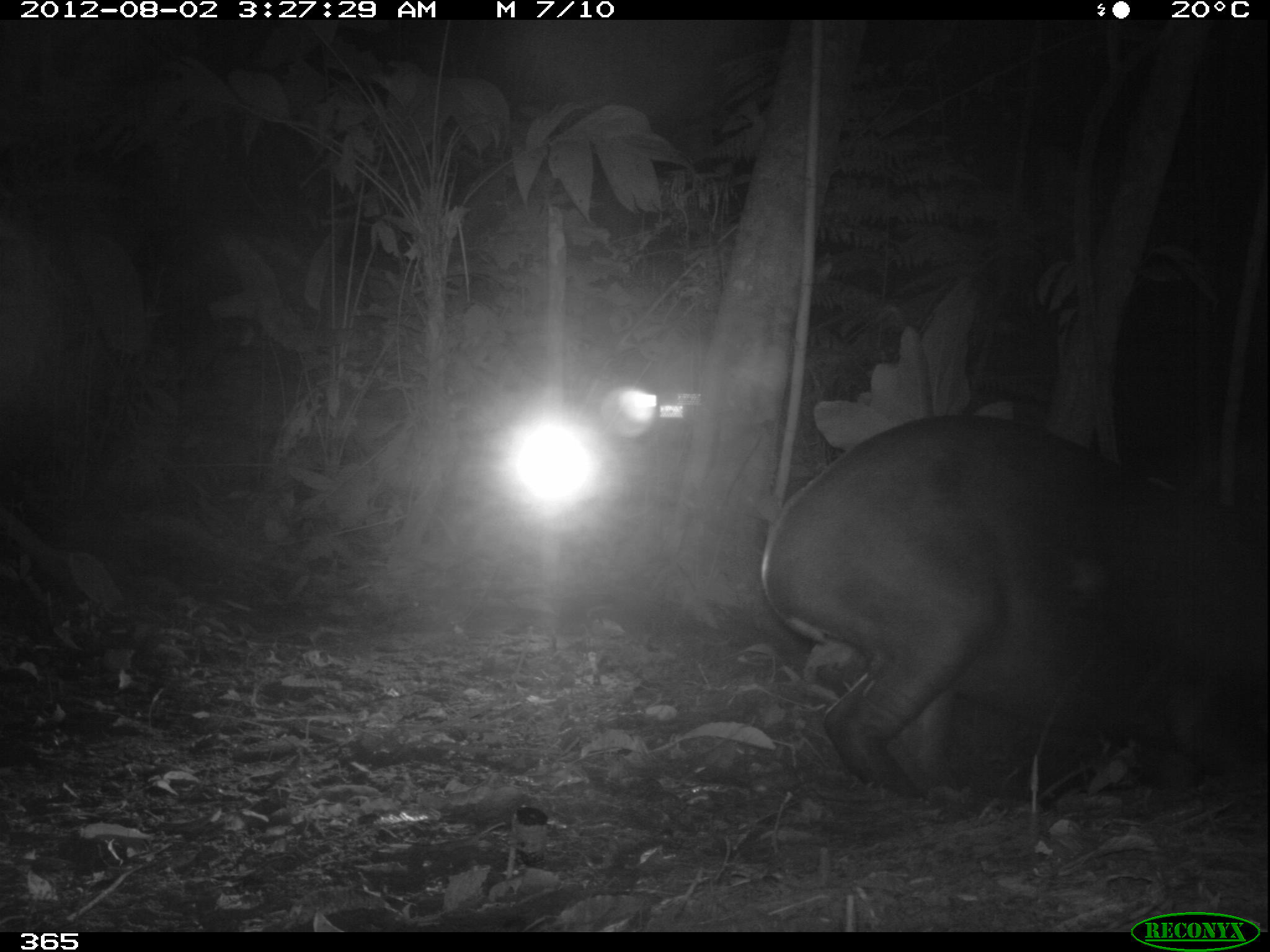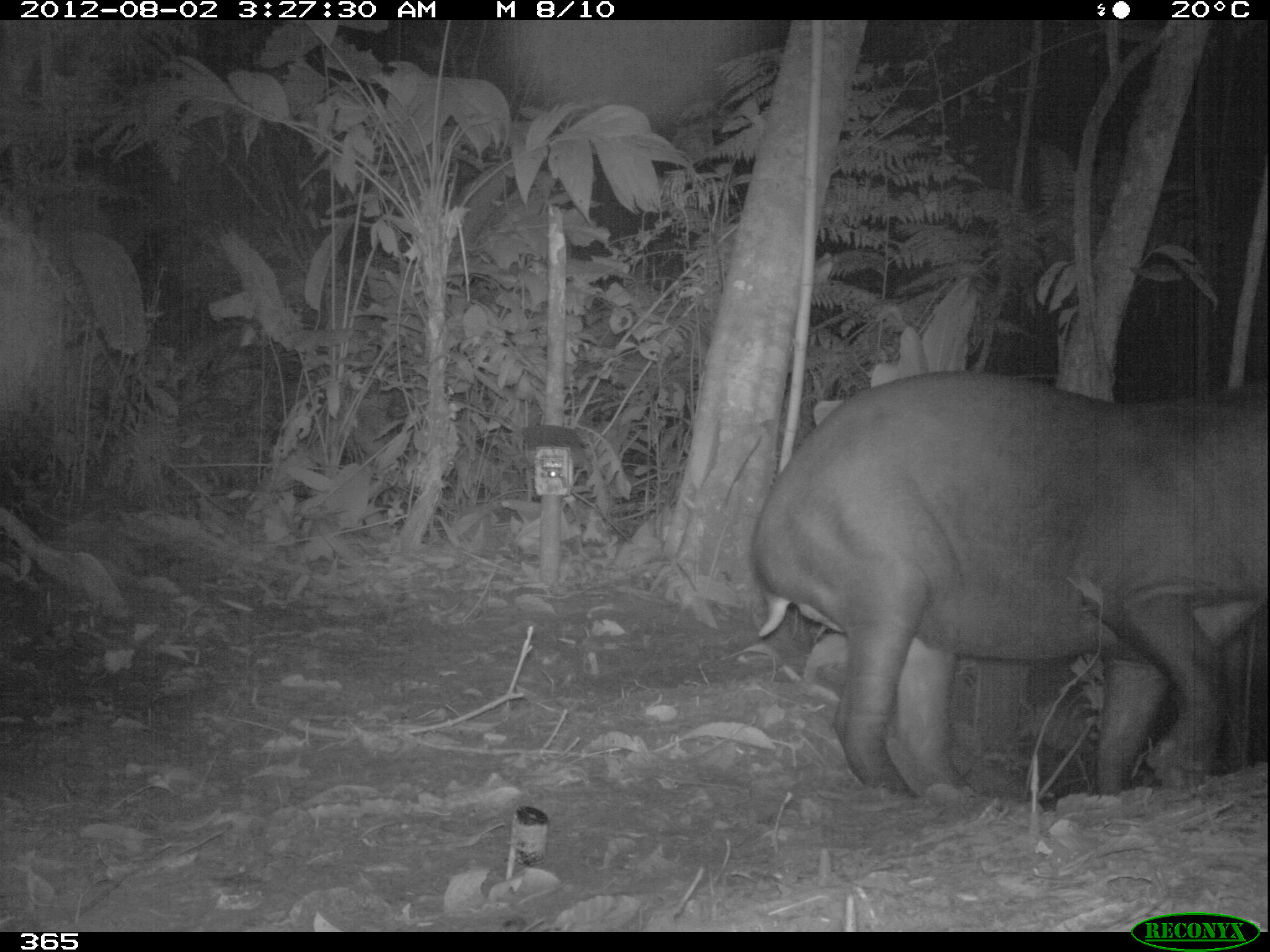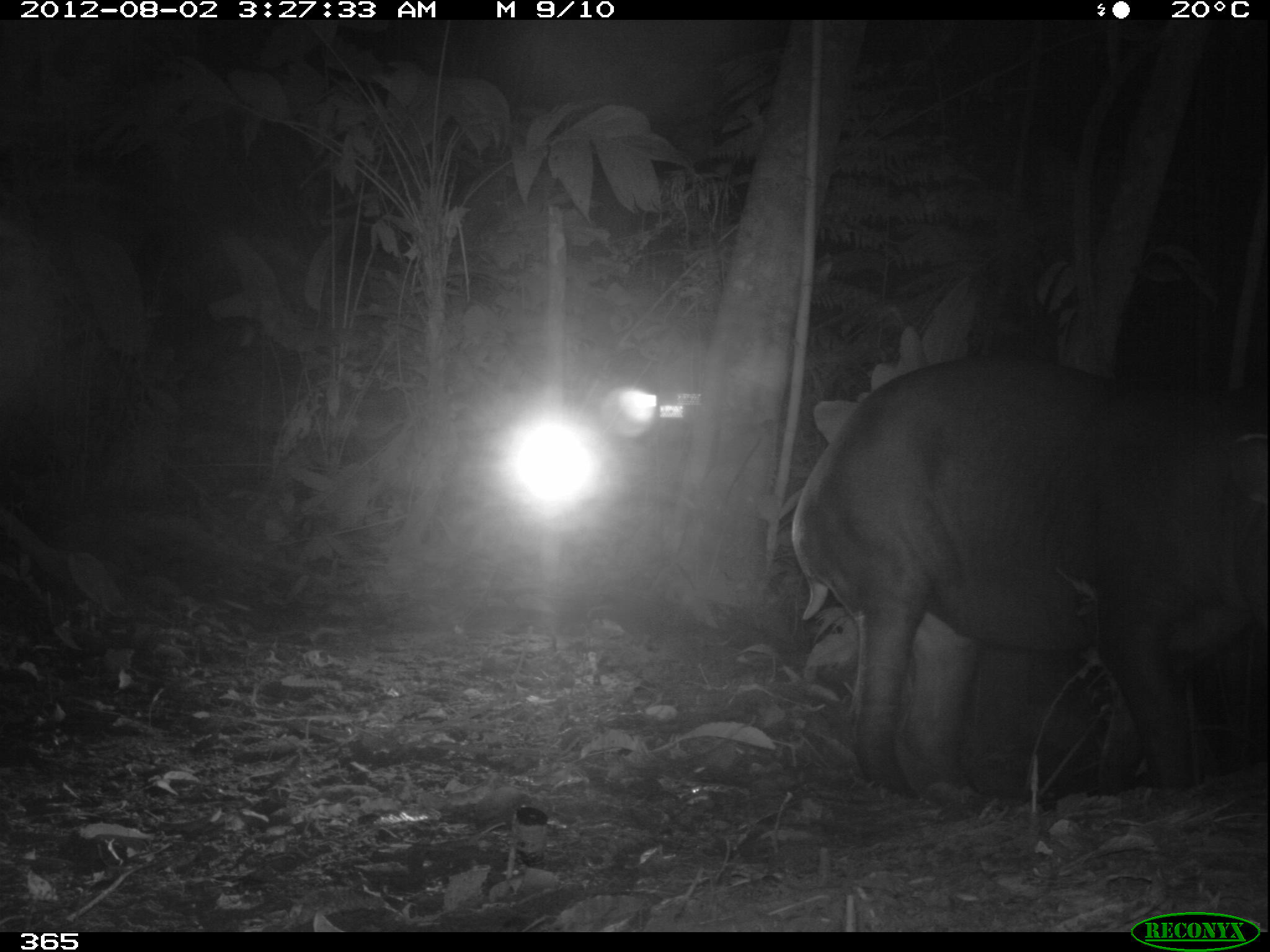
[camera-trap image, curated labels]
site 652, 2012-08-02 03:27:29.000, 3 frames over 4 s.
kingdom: Animalia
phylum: Chordata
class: Mammalia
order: Perissodactyla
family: Tapiridae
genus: Tapirus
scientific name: Tapirus terrestris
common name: south american tapir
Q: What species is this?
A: Tapirus terrestris (south american tapir).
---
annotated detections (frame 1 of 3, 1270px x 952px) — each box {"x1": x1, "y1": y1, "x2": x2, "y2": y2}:
tapirus terrestris: {"x1": 757, "y1": 410, "x2": 1270, "y2": 796}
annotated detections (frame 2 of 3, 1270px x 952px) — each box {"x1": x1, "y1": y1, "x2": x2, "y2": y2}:
tapirus terrestris: {"x1": 755, "y1": 369, "x2": 1270, "y2": 802}